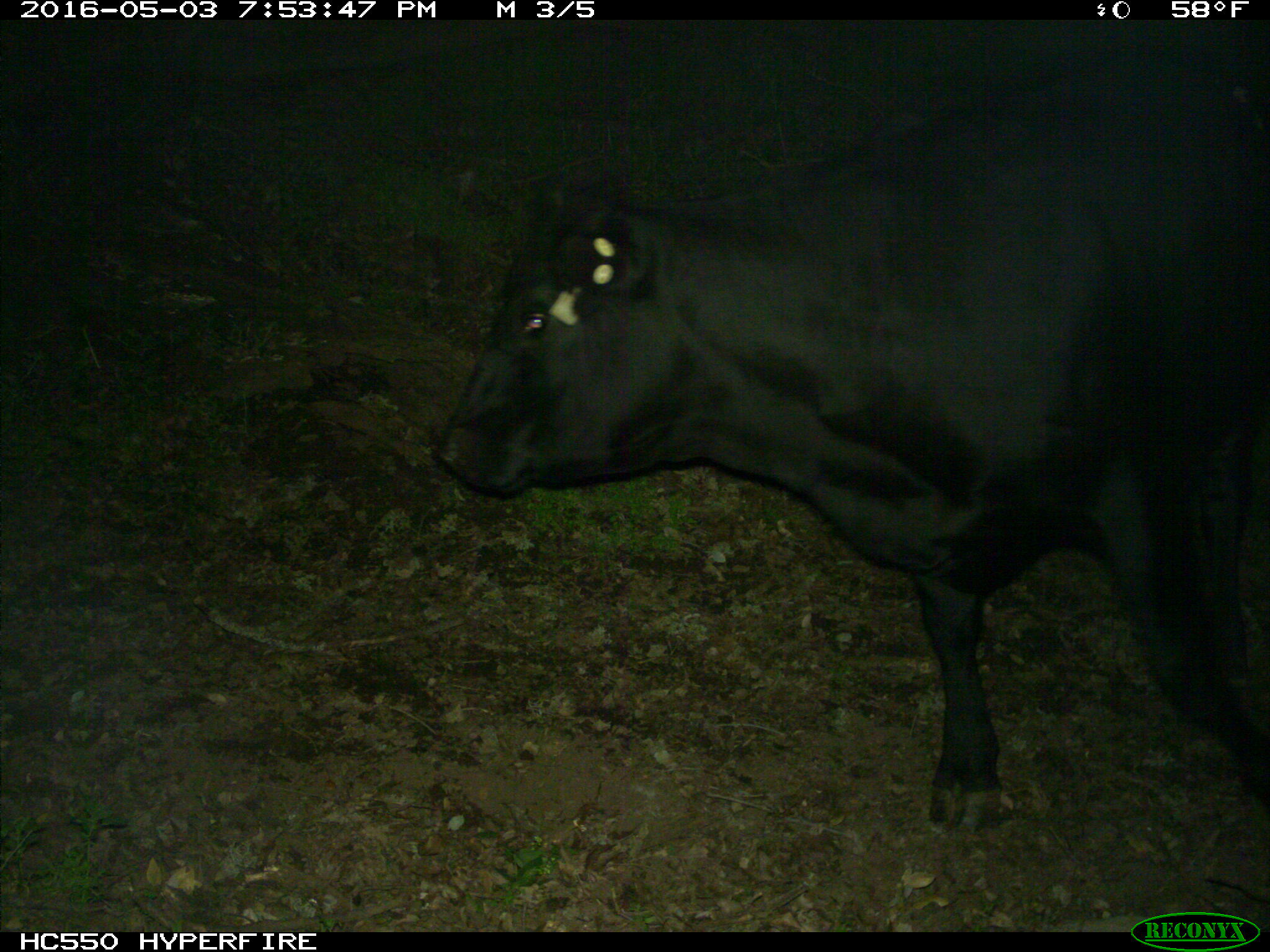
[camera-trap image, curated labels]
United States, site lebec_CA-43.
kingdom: Animalia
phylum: Chordata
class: Mammalia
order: Artiodactyla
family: Bovidae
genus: Bos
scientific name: Bos taurus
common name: domestic cow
Bos taurus (domestic cow).